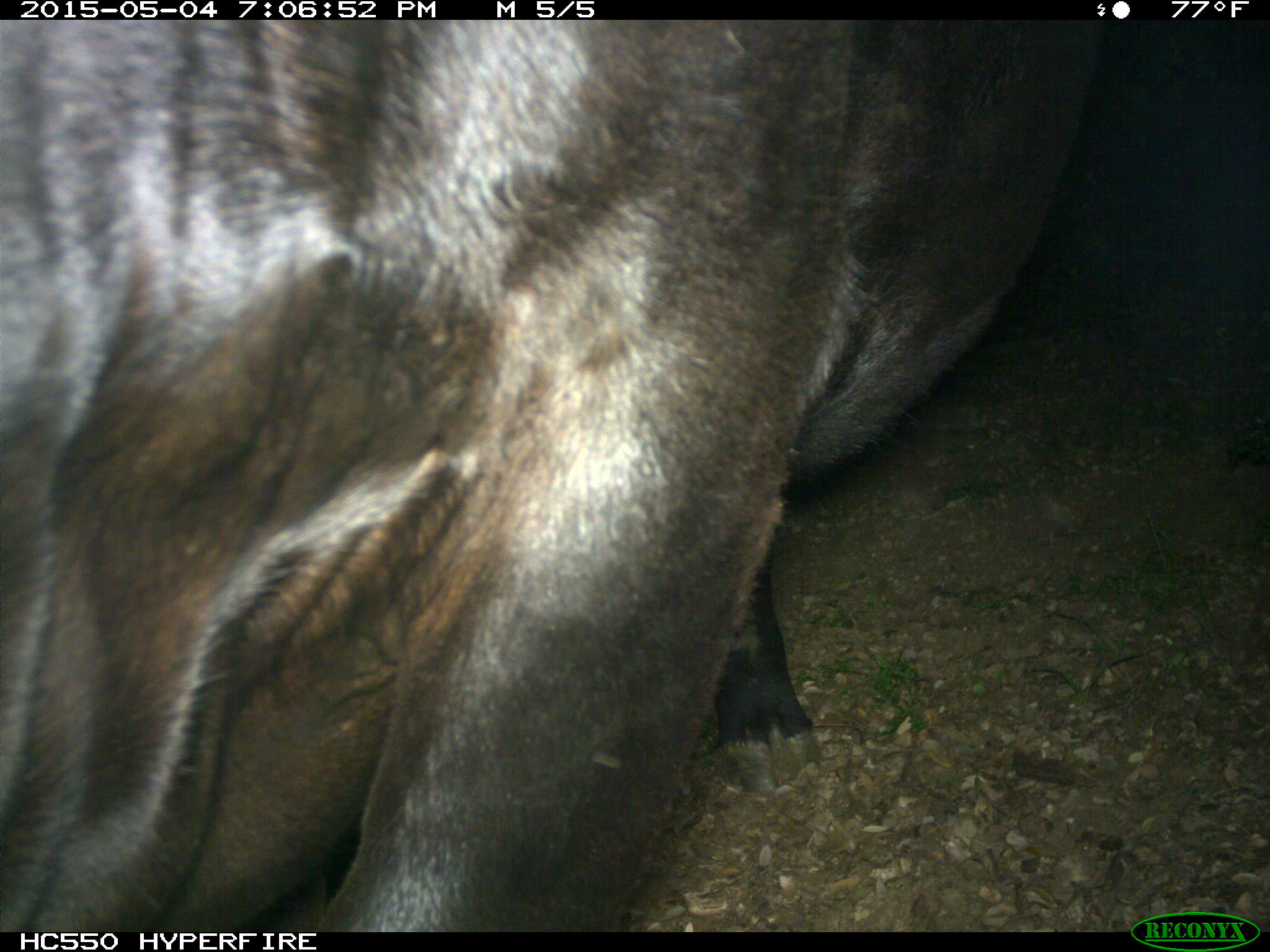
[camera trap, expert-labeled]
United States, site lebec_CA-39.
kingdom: Animalia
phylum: Chordata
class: Mammalia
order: Artiodactyla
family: Bovidae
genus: Bos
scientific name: Bos taurus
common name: domestic cow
Bos taurus (domestic cow).